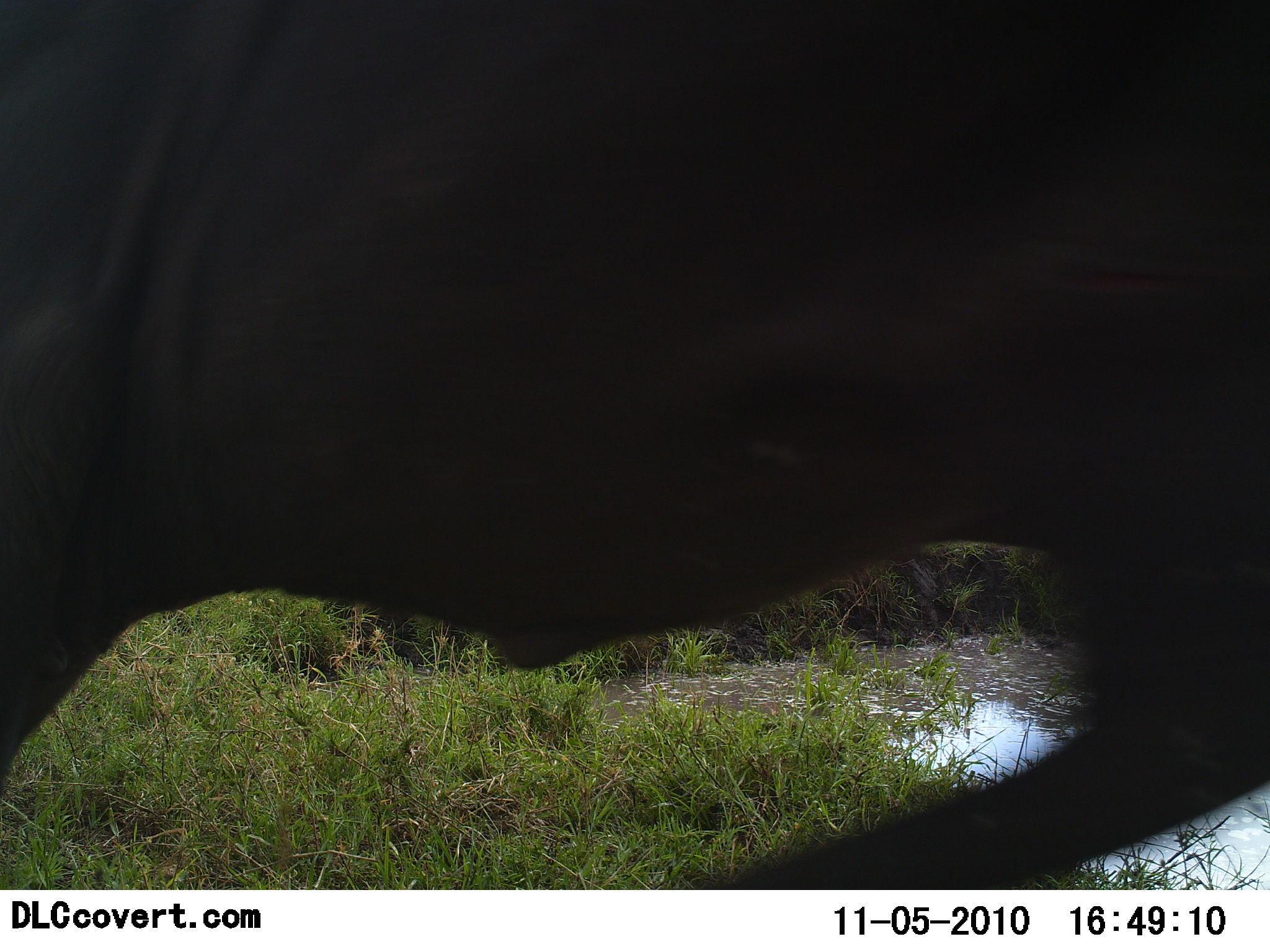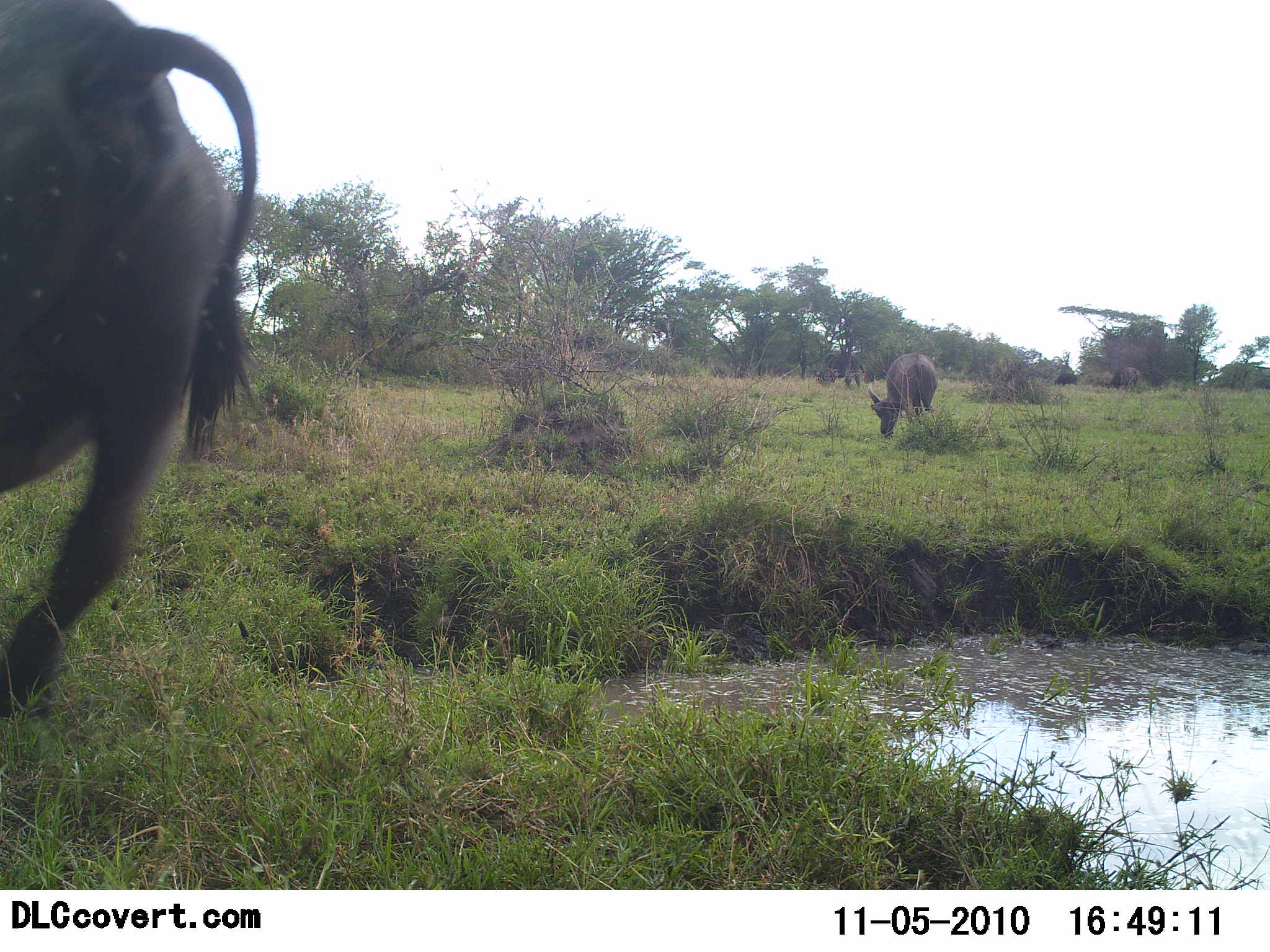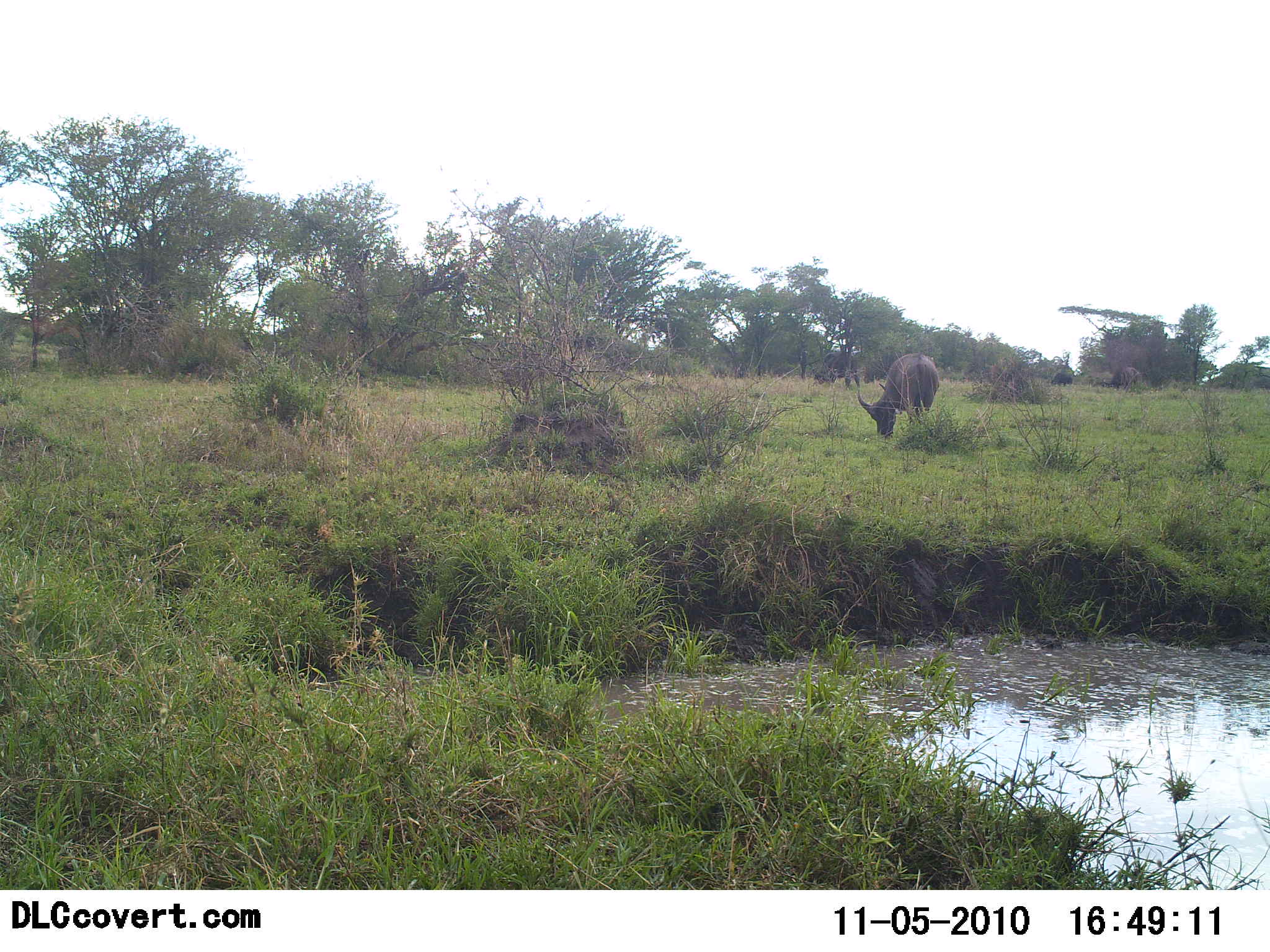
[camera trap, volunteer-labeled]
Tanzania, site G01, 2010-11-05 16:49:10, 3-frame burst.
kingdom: Animalia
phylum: Chordata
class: Mammalia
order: Artiodactyla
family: Bovidae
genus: Connochaetes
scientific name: Connochaetes taurinus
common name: blue wildebeest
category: wildebeest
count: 2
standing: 13%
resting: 0%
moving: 80%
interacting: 0%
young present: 0%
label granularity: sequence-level